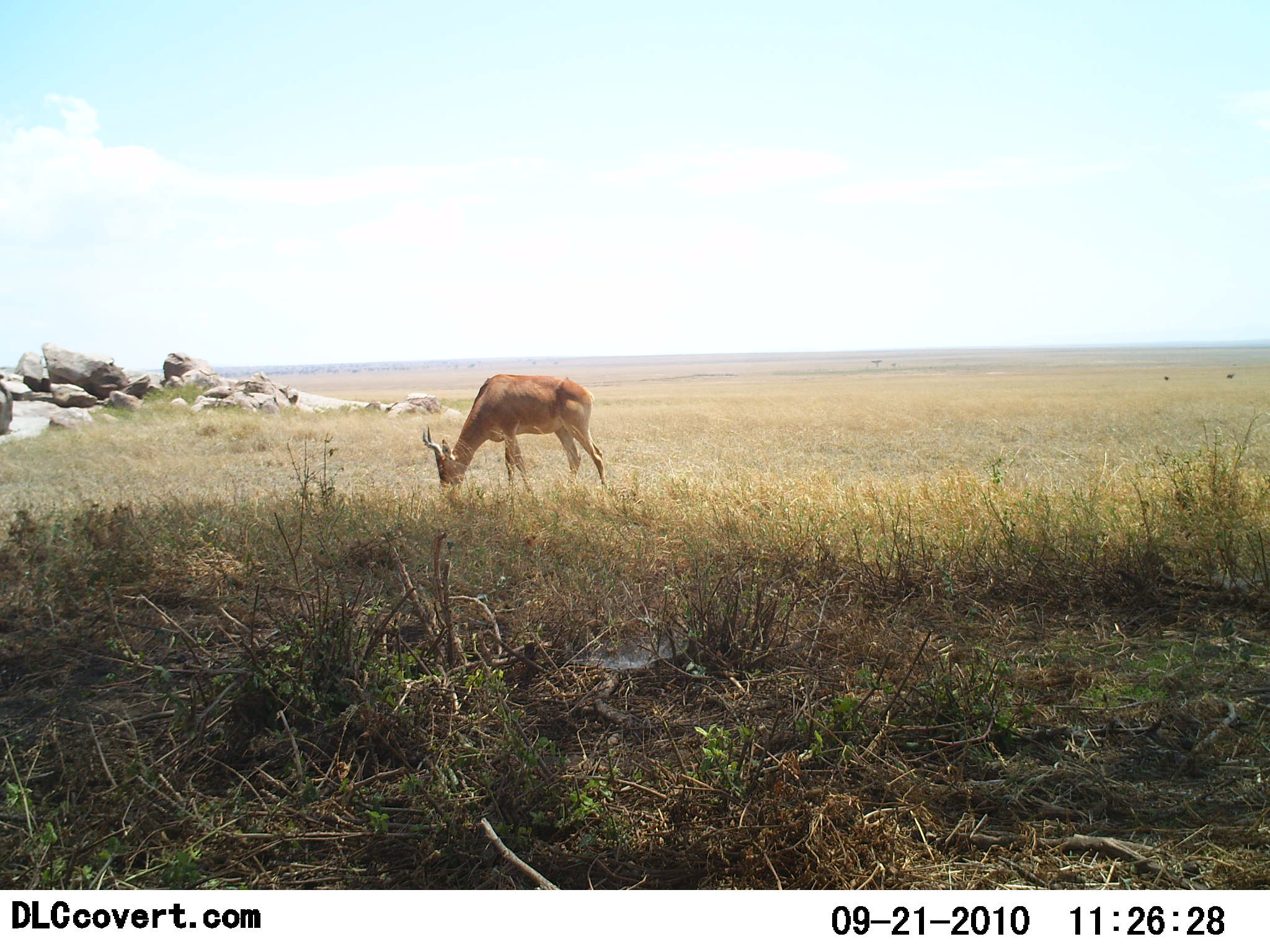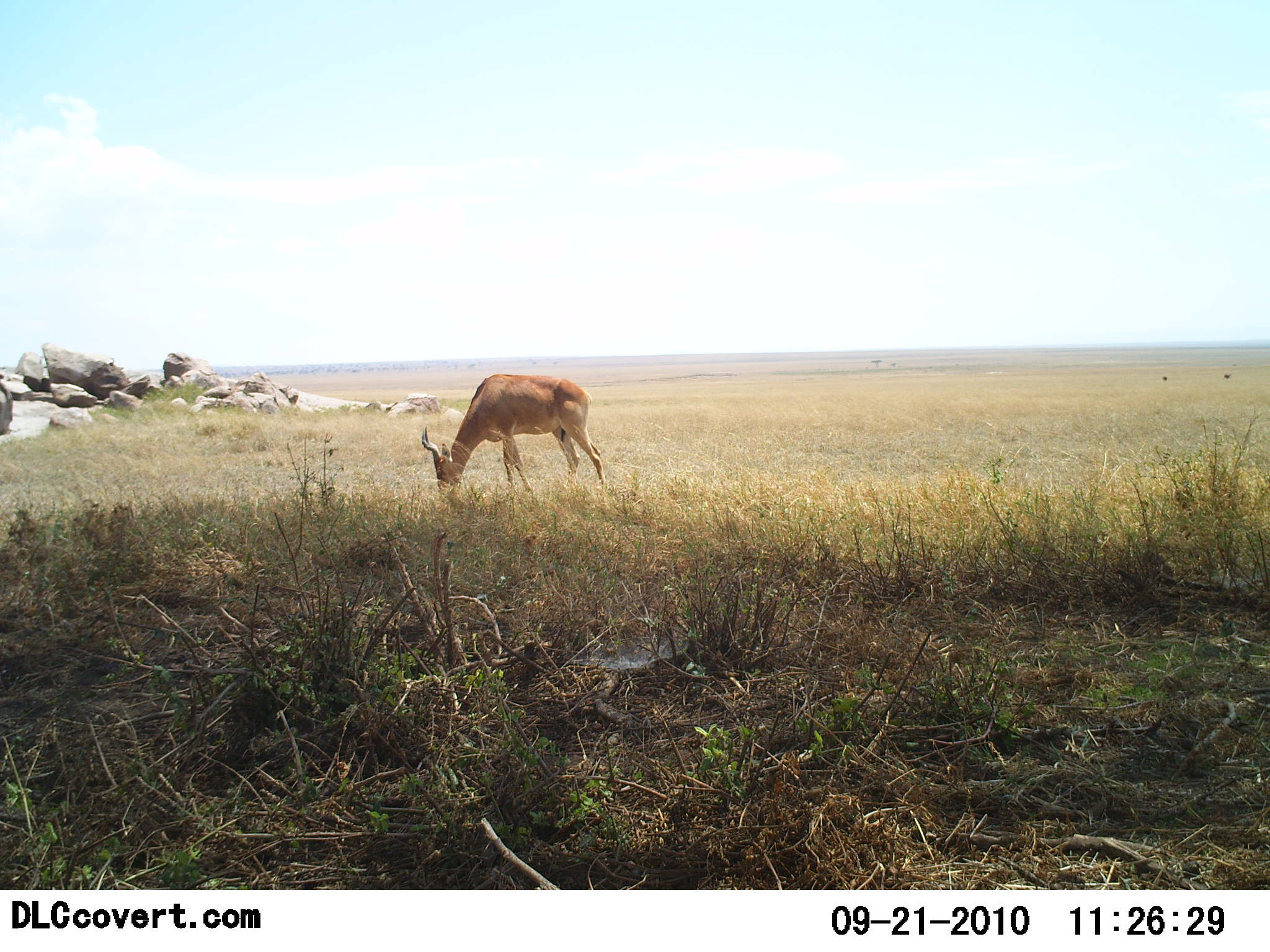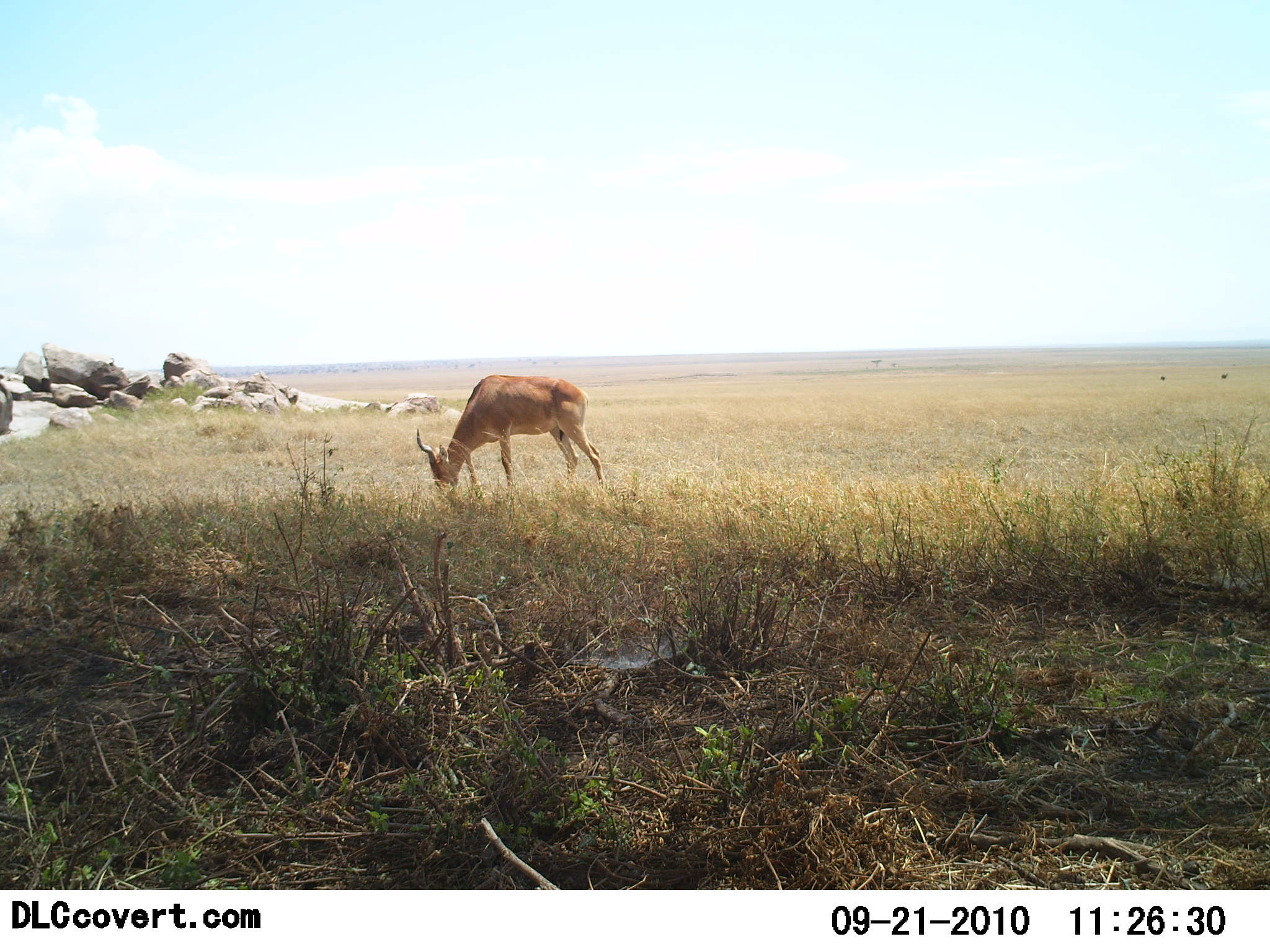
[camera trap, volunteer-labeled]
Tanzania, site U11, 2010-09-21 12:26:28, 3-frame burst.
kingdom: Animalia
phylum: Chordata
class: Mammalia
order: Artiodactyla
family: Bovidae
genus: Alcelaphus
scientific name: Alcelaphus buselaphus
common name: hartebeest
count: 1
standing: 18%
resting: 0%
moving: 6%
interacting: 0%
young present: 0%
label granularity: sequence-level